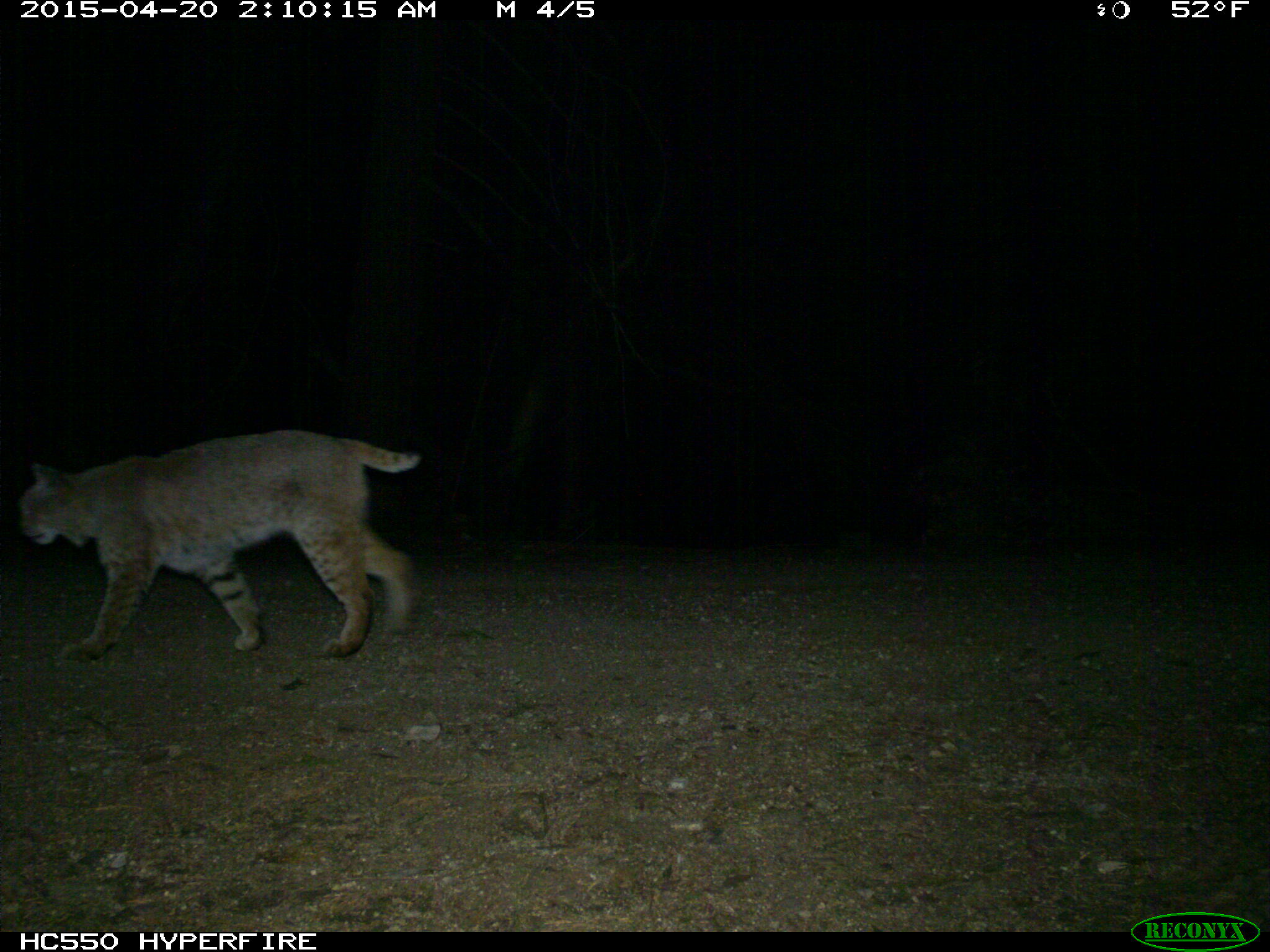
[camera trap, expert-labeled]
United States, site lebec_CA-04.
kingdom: Animalia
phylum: Chordata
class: Mammalia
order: Carnivora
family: Felidae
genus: Lynx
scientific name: Lynx rufus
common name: bobcat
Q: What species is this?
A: Lynx rufus (bobcat).